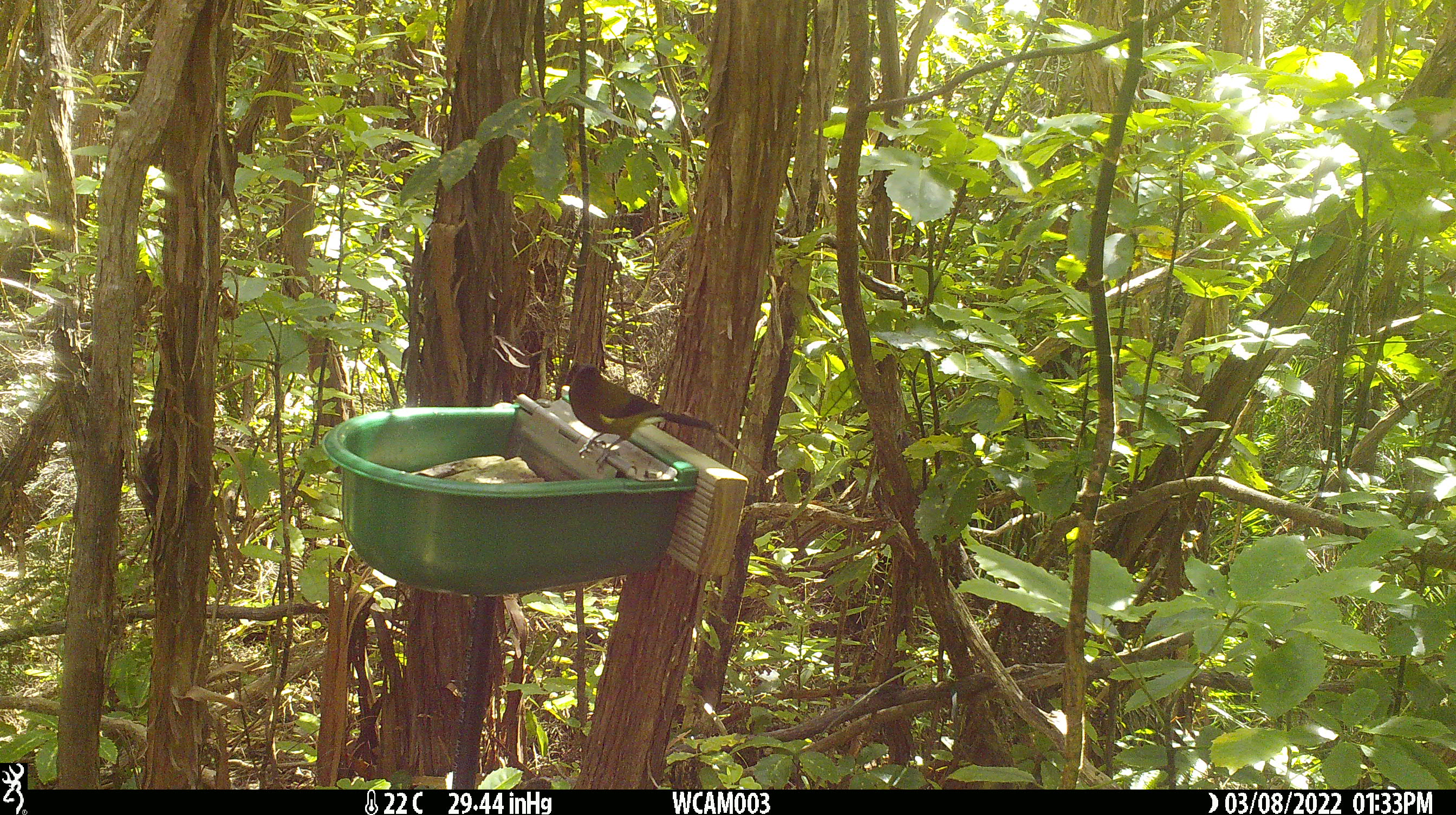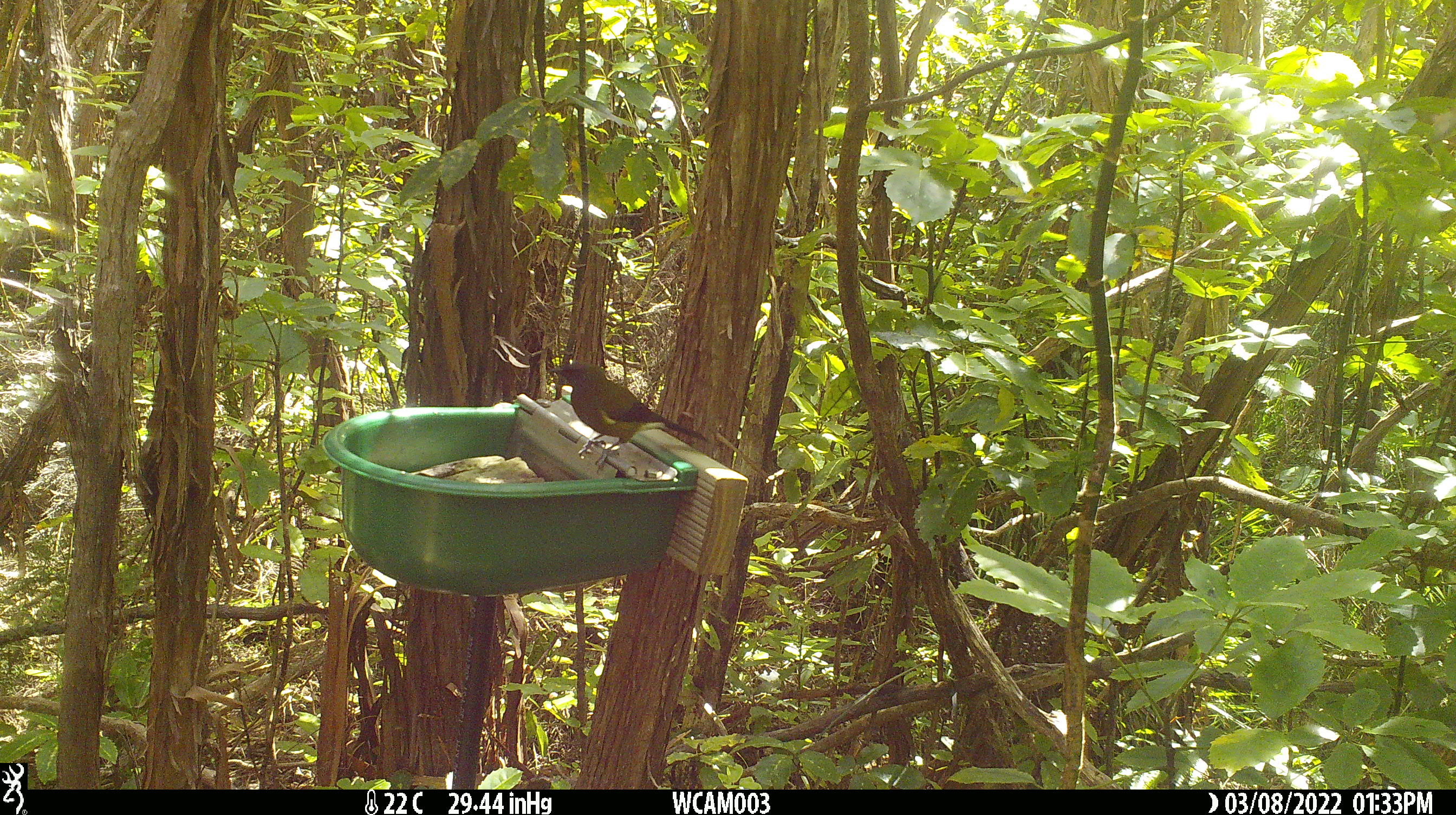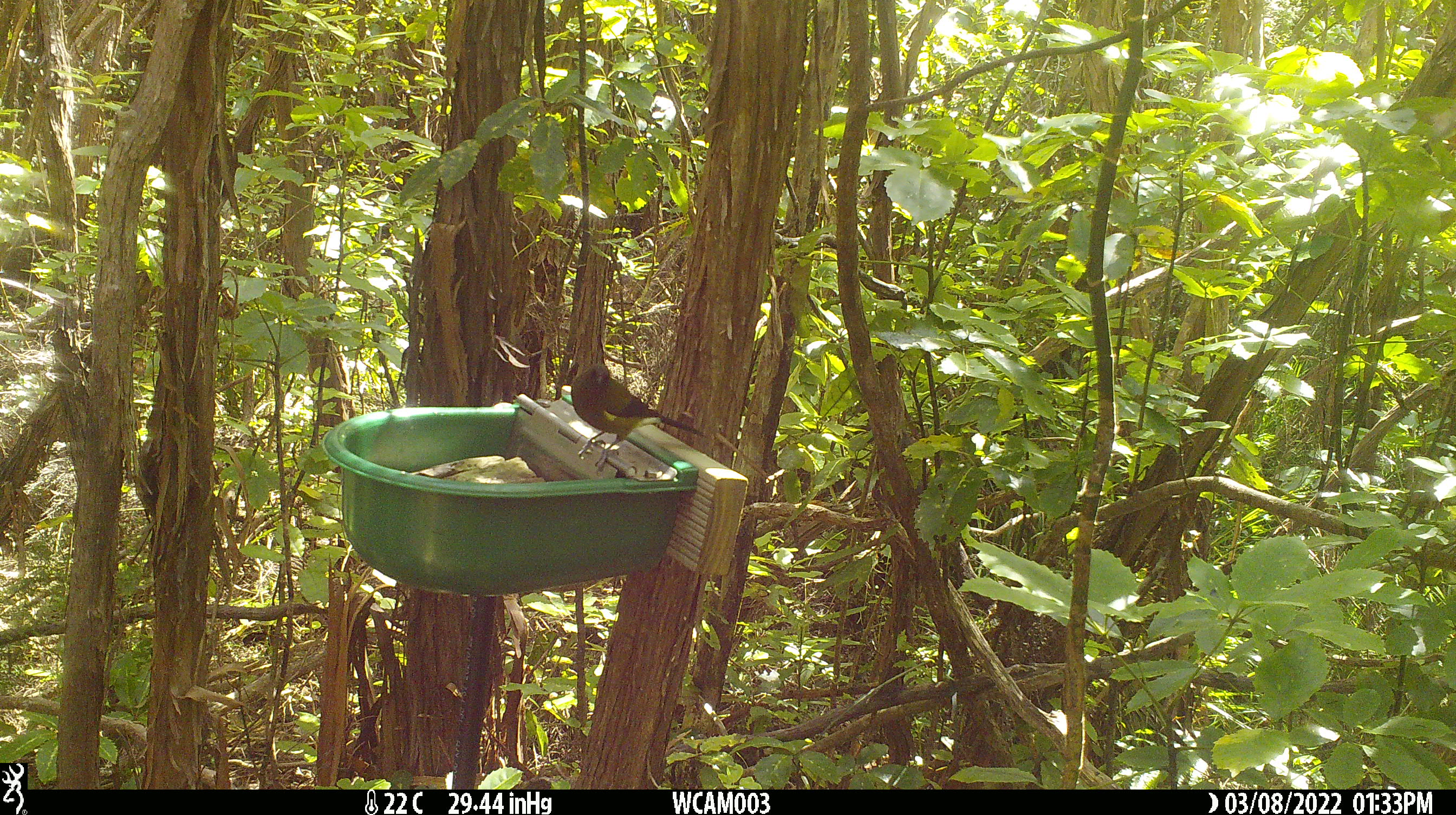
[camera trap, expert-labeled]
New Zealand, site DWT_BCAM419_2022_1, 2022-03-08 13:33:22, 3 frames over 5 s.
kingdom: Animalia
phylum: Chordata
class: Aves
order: Passeriformes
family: Meliphagidae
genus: Anthornis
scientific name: Anthornis melanura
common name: new zealand bellbird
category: bellbird